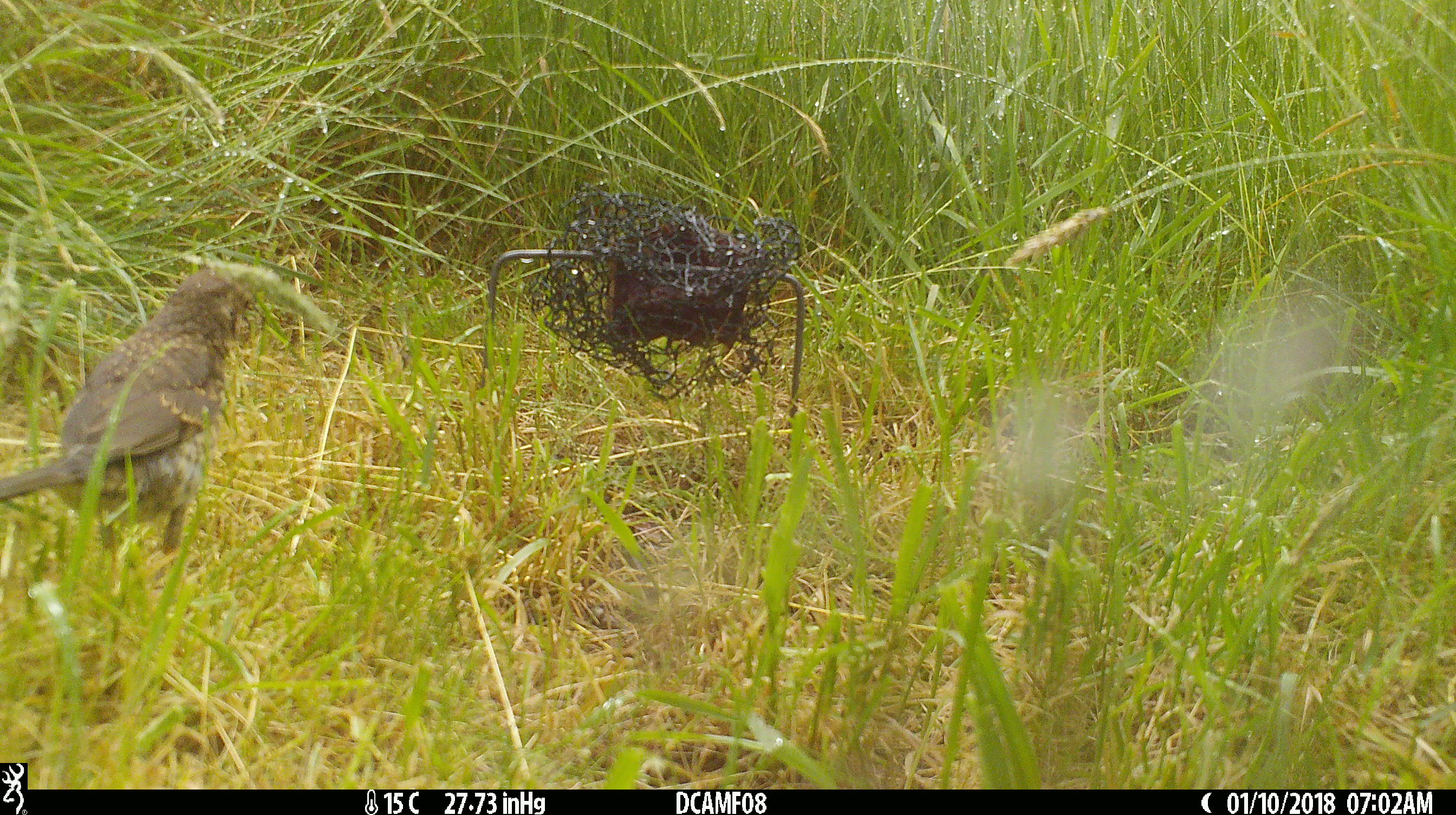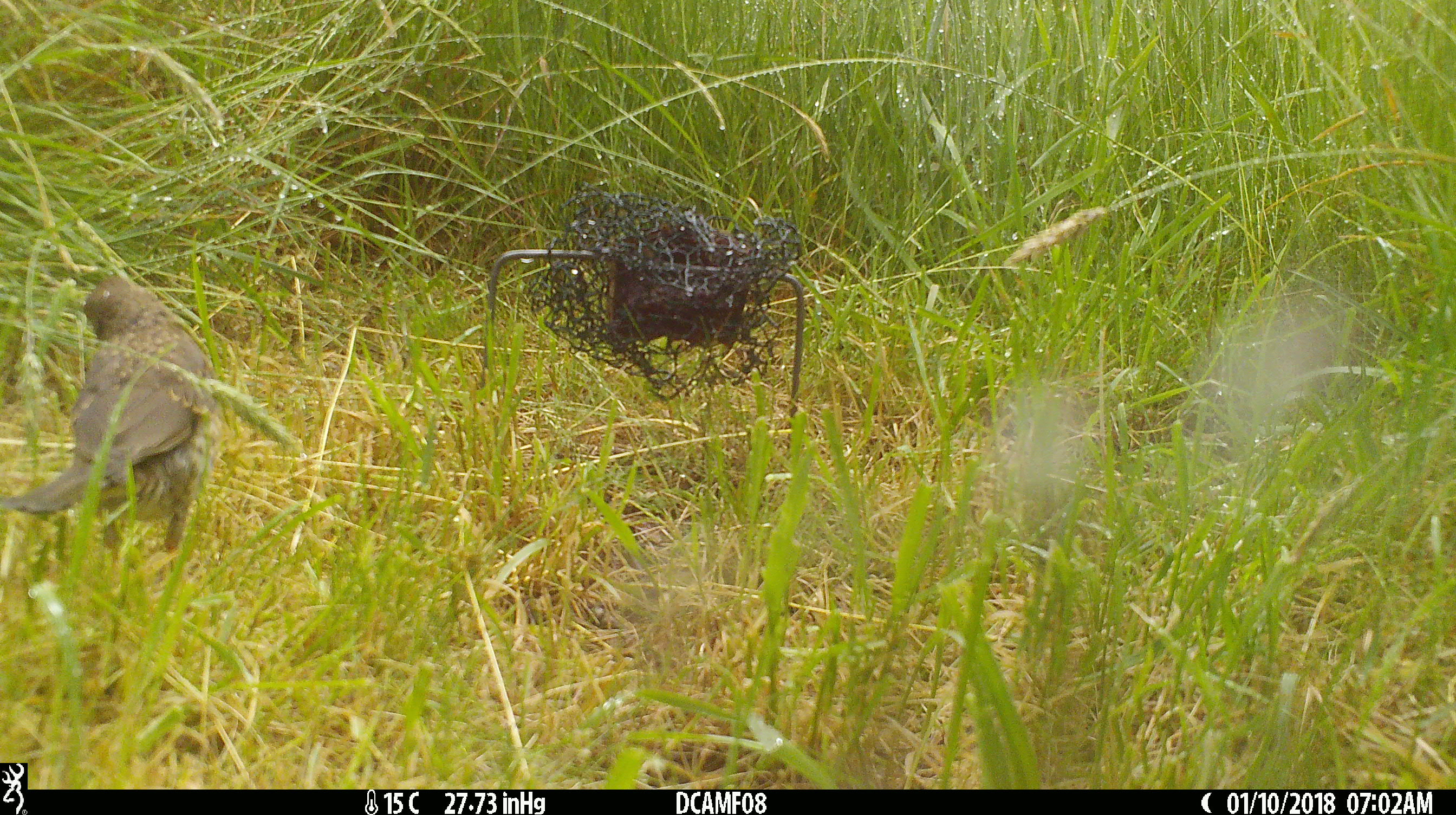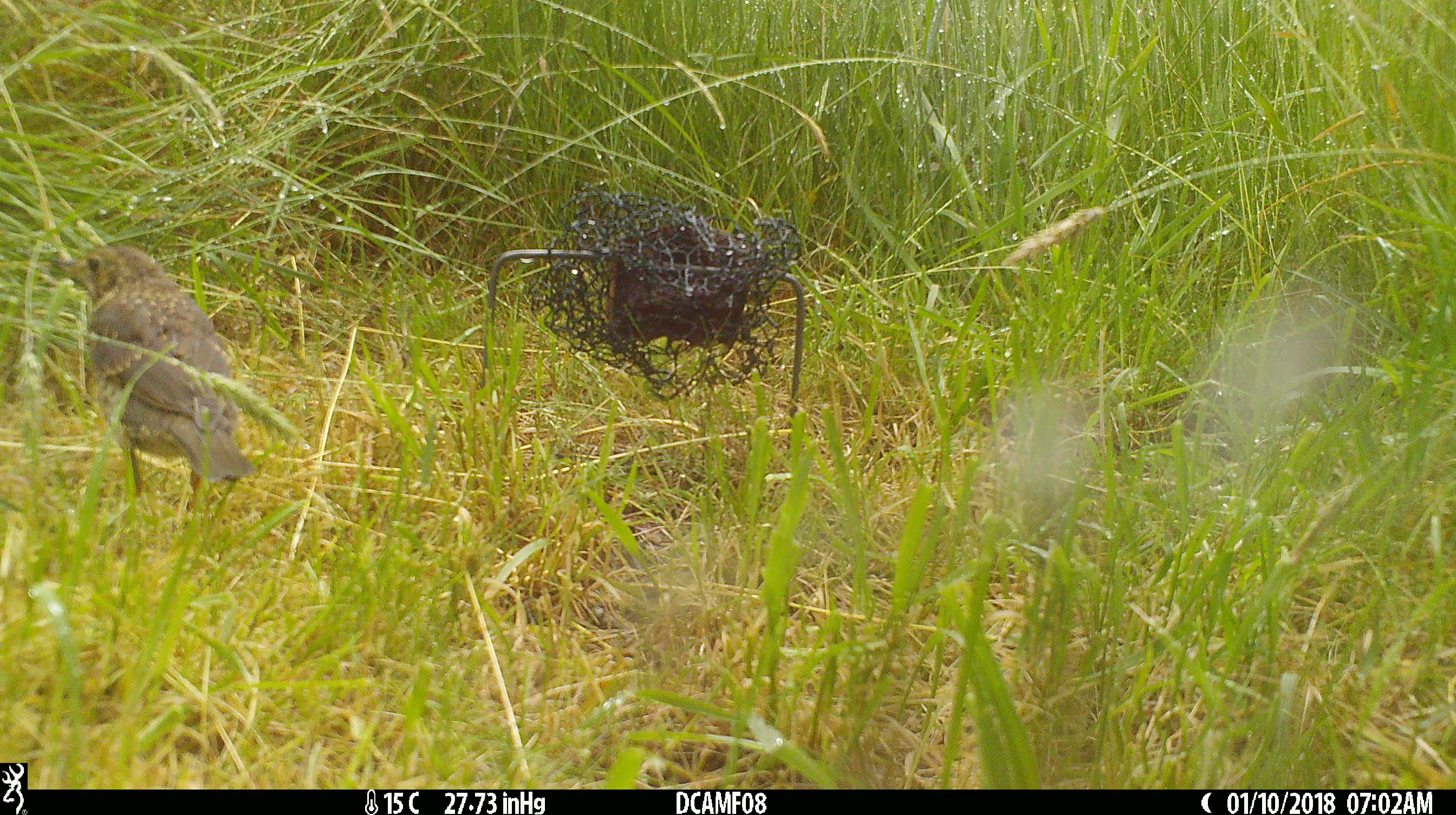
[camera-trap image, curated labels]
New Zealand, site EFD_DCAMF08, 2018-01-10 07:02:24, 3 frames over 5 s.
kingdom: Animalia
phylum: Chordata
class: Aves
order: Passeriformes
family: Turdidae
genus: Turdus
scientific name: Turdus philomelos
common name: song thrush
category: thrush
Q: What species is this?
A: Thrush (song thrush) (Turdus philomelos).